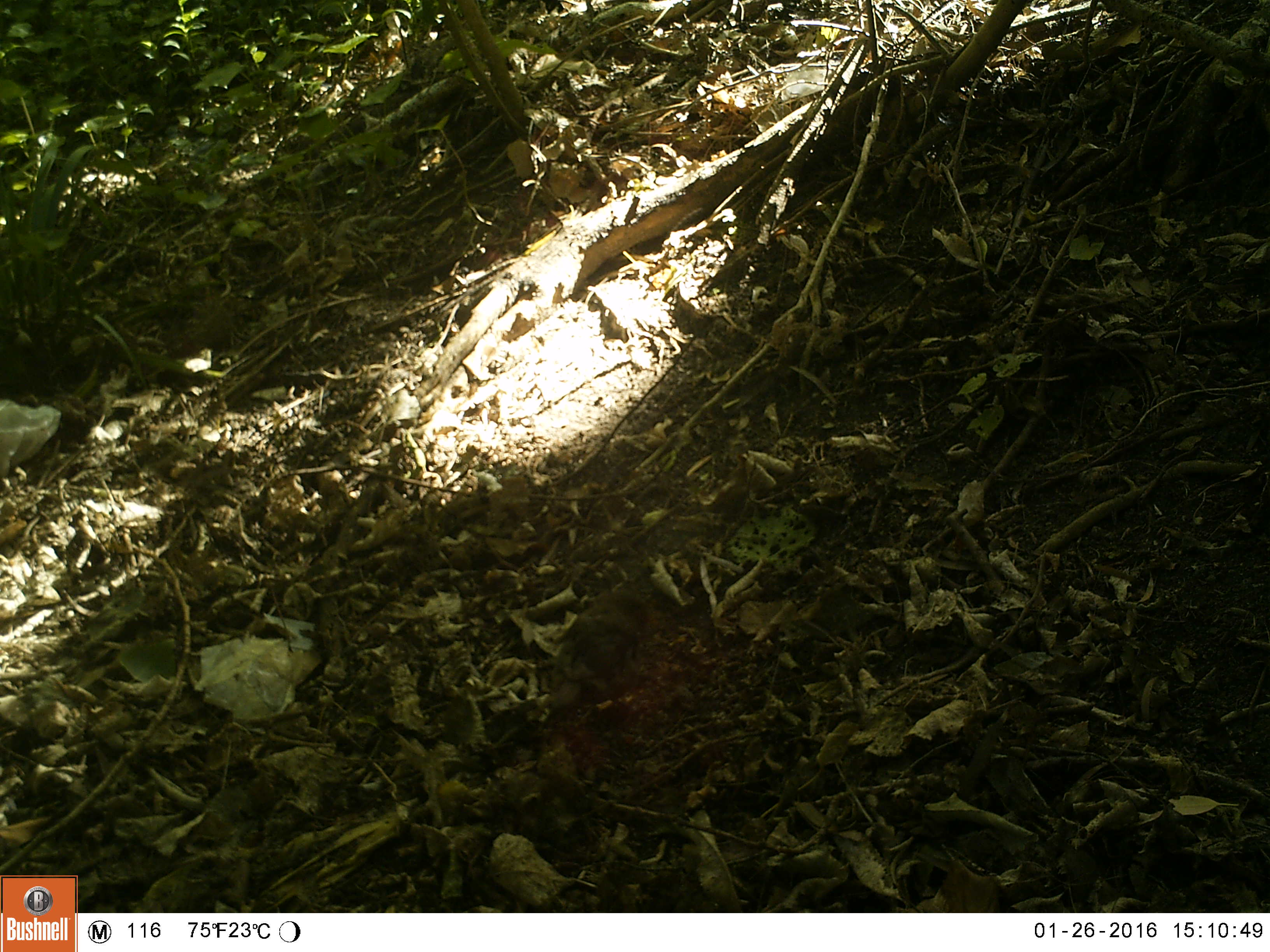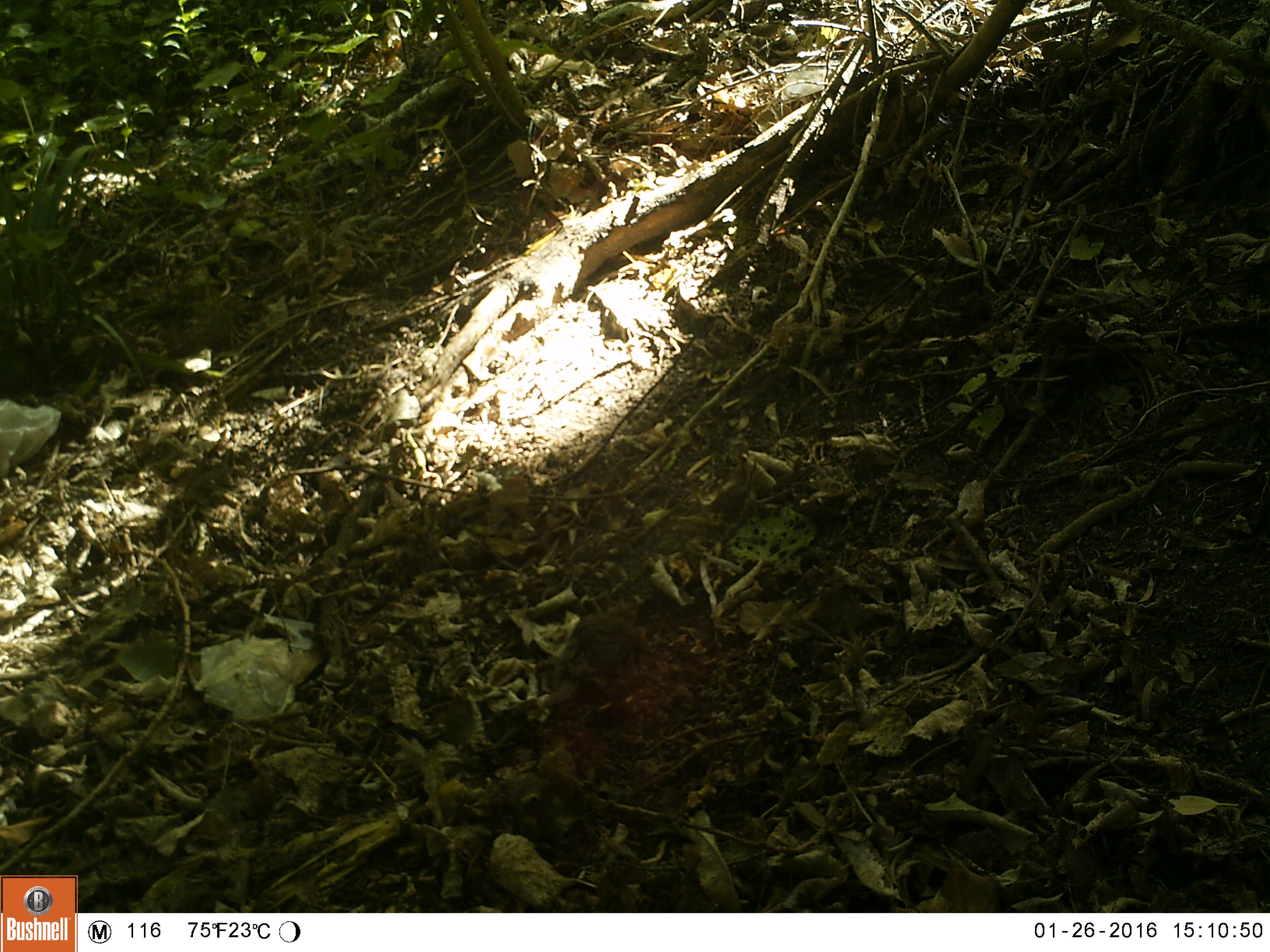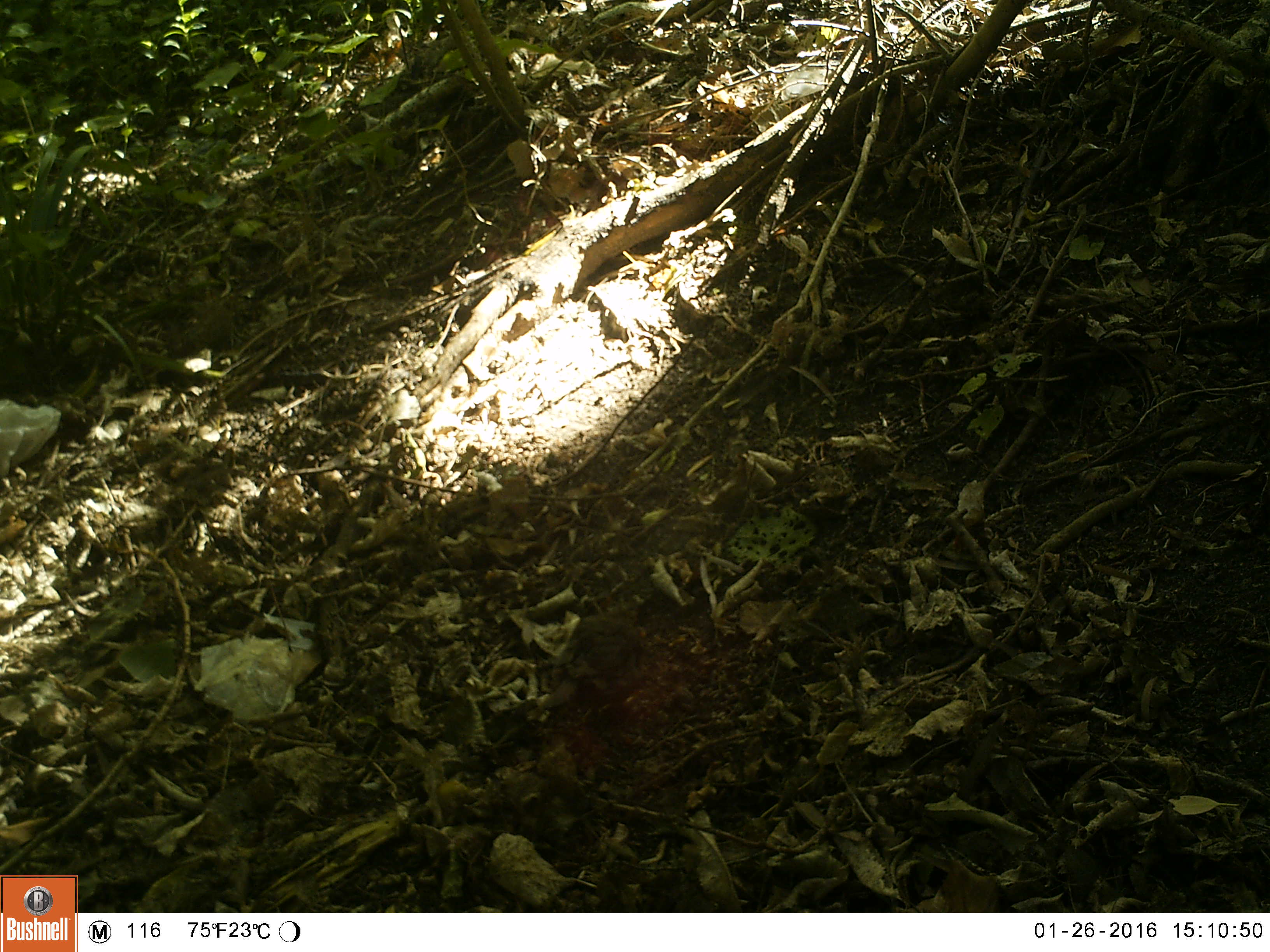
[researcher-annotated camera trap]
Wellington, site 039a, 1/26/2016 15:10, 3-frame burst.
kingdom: Animalia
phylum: Chordata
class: Aves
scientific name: Aves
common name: bird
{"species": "bird (Aves)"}